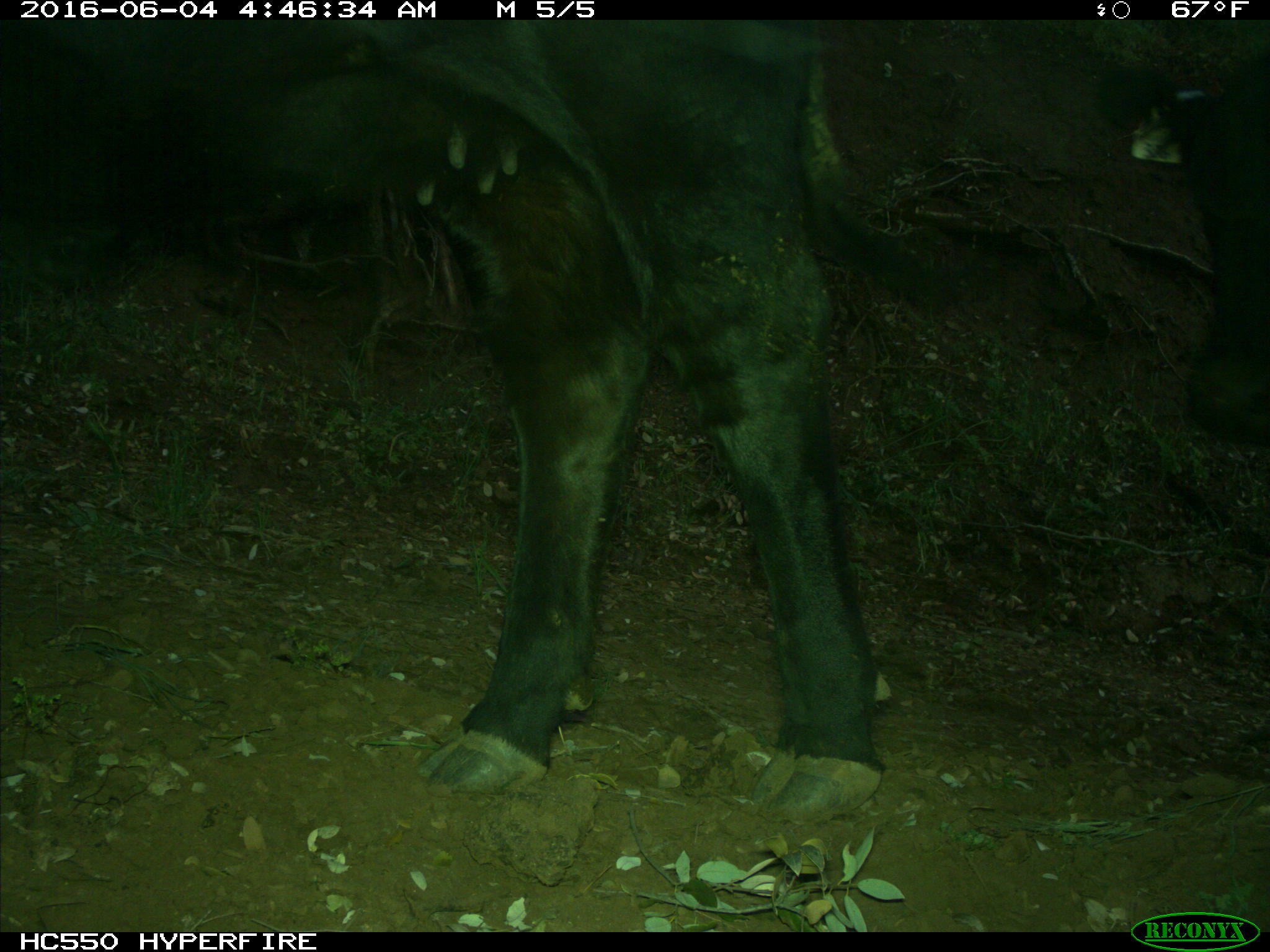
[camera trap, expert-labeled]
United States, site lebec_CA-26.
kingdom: Animalia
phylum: Chordata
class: Mammalia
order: Artiodactyla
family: Bovidae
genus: Bos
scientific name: Bos taurus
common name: domestic cow